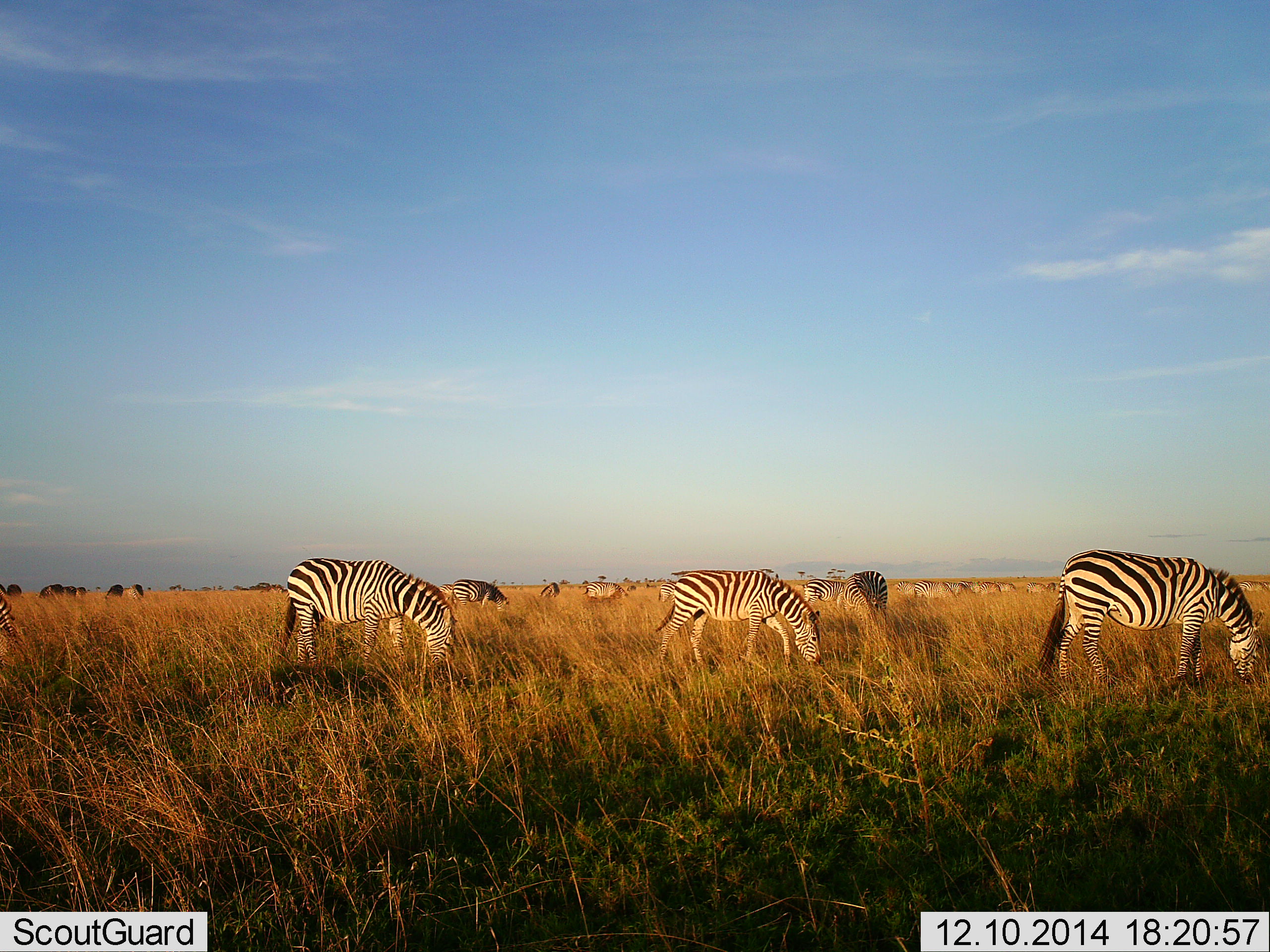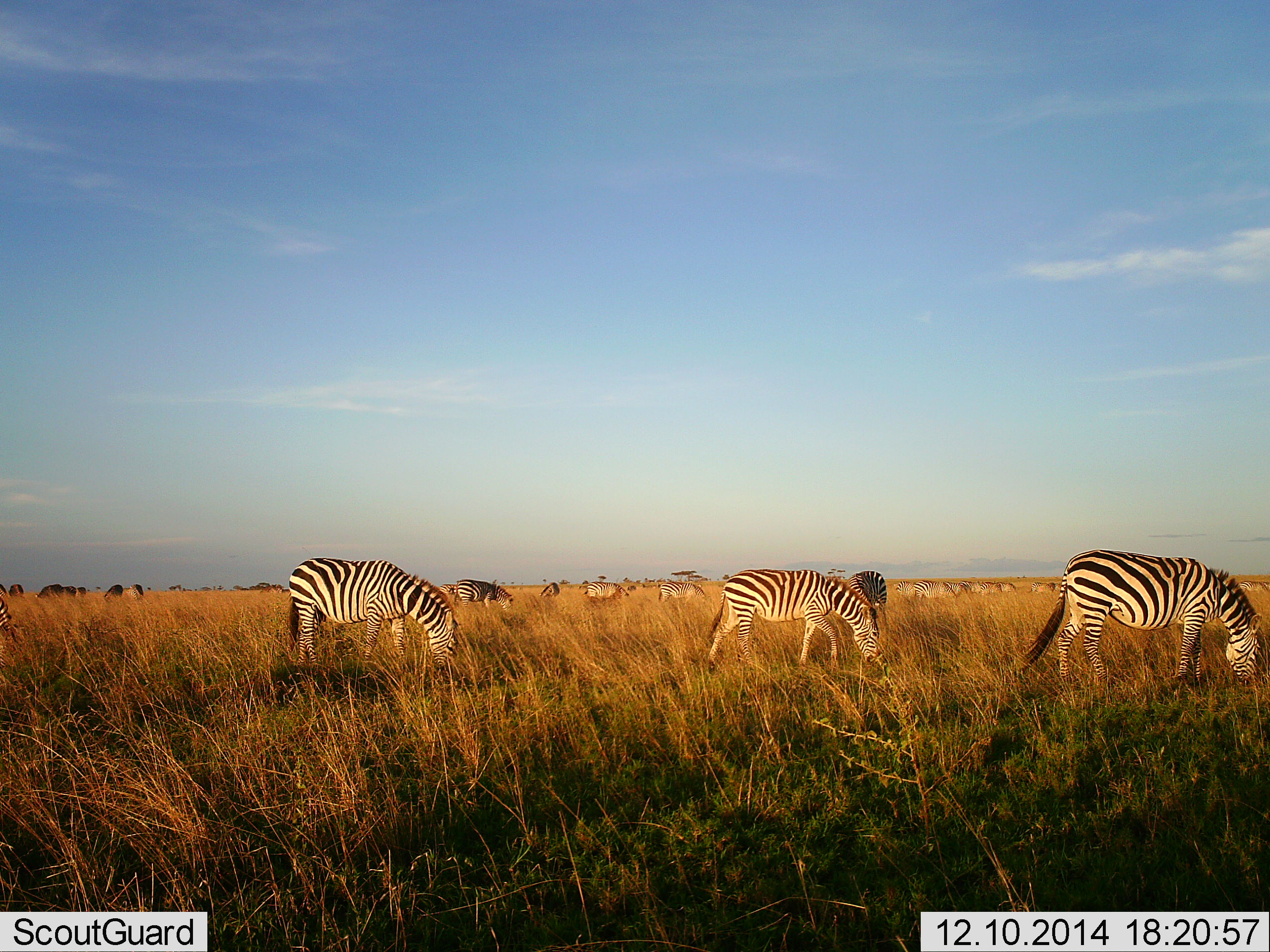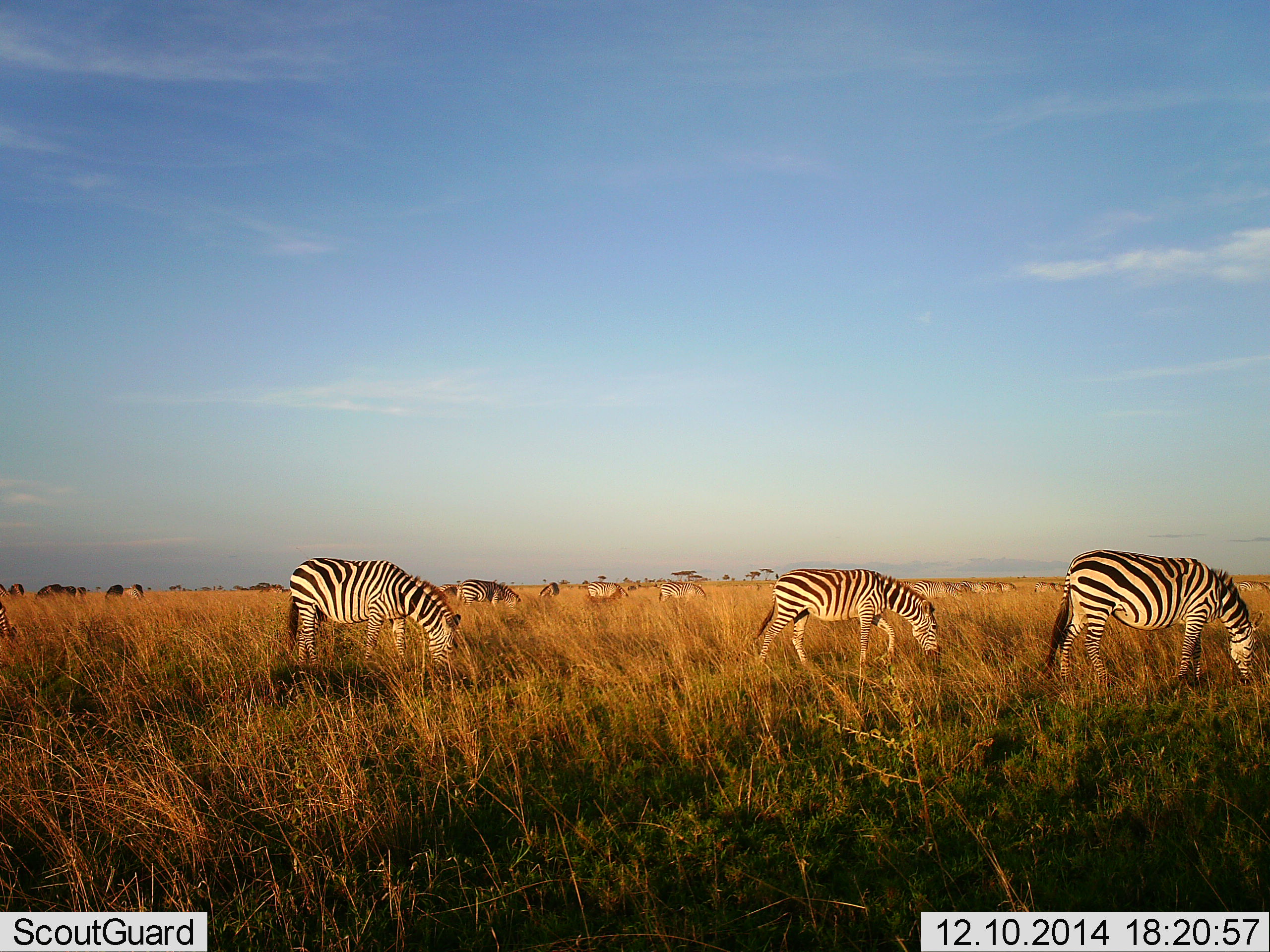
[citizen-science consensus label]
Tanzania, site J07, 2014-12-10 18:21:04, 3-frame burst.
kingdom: Animalia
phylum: Chordata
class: Mammalia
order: Perissodactyla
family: Equidae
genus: Equus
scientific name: Equus quagga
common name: plains zebra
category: zebra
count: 11-50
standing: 18%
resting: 0%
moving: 36%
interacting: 0%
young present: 0%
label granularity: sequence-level